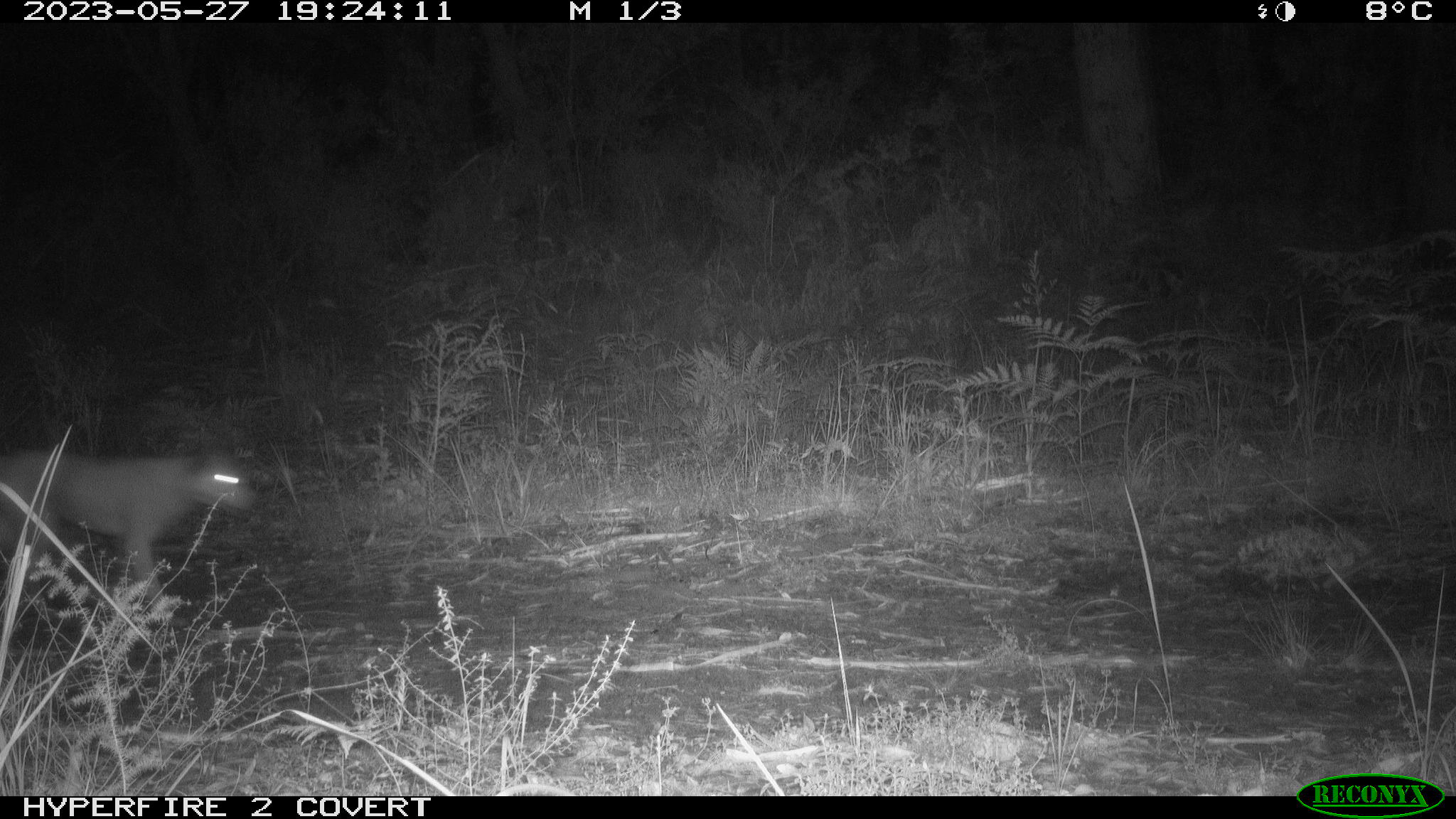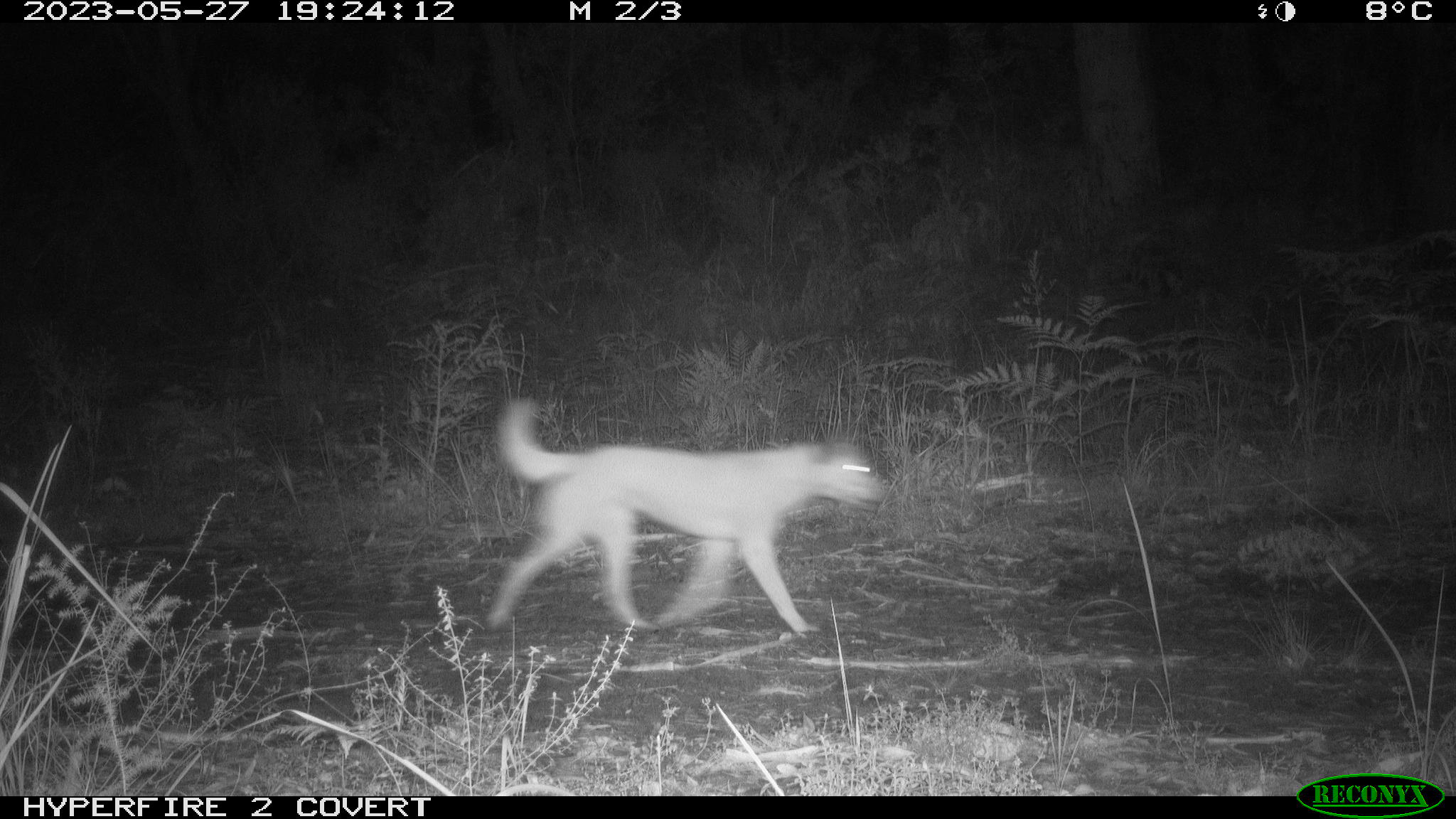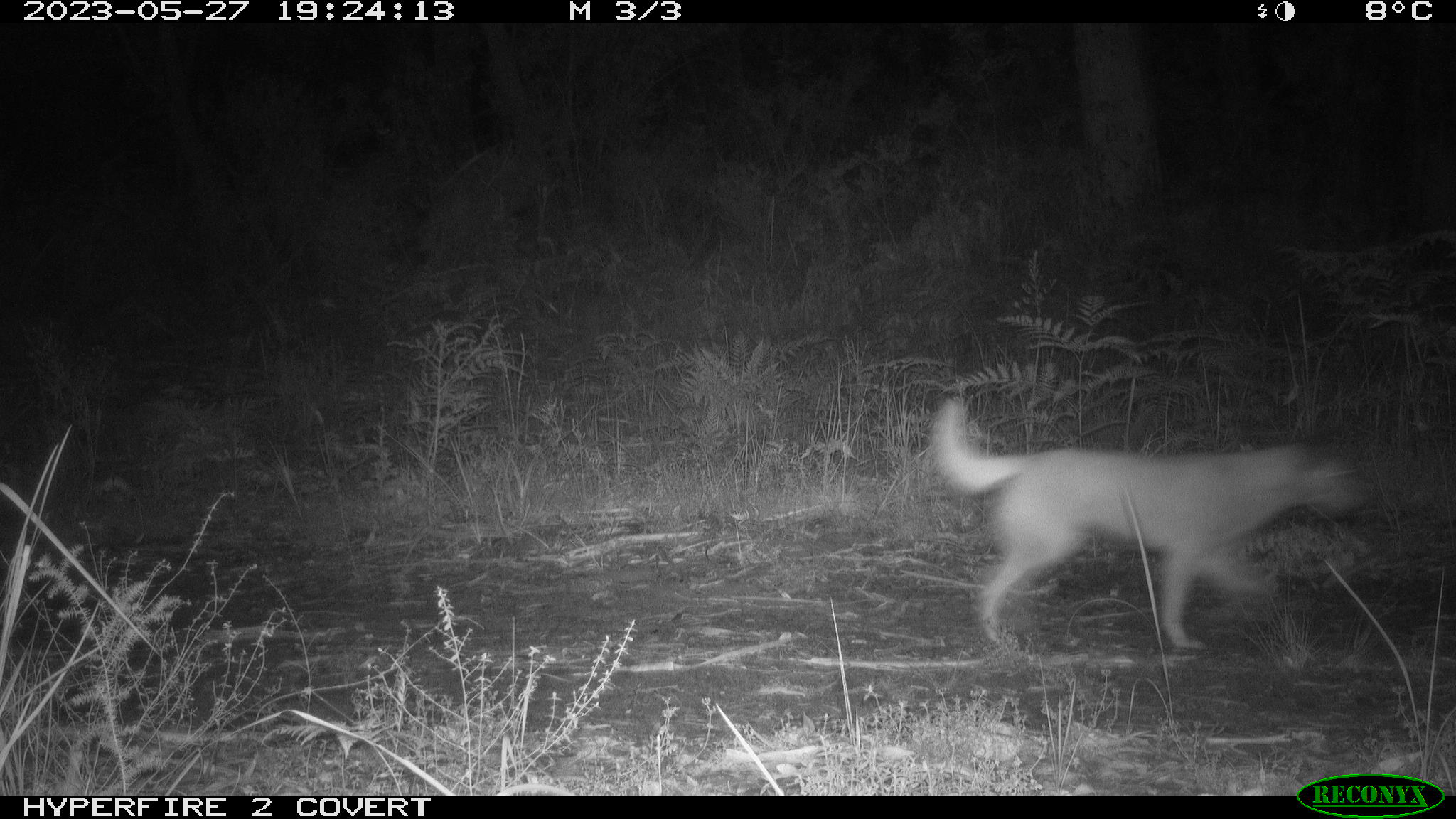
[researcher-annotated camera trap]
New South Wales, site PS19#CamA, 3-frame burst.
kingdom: Animalia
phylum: Chordata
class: Mammalia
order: Carnivora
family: Canidae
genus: Canis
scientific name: Canis familiaris dingo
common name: dingo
Dingo (Canis familiaris dingo).